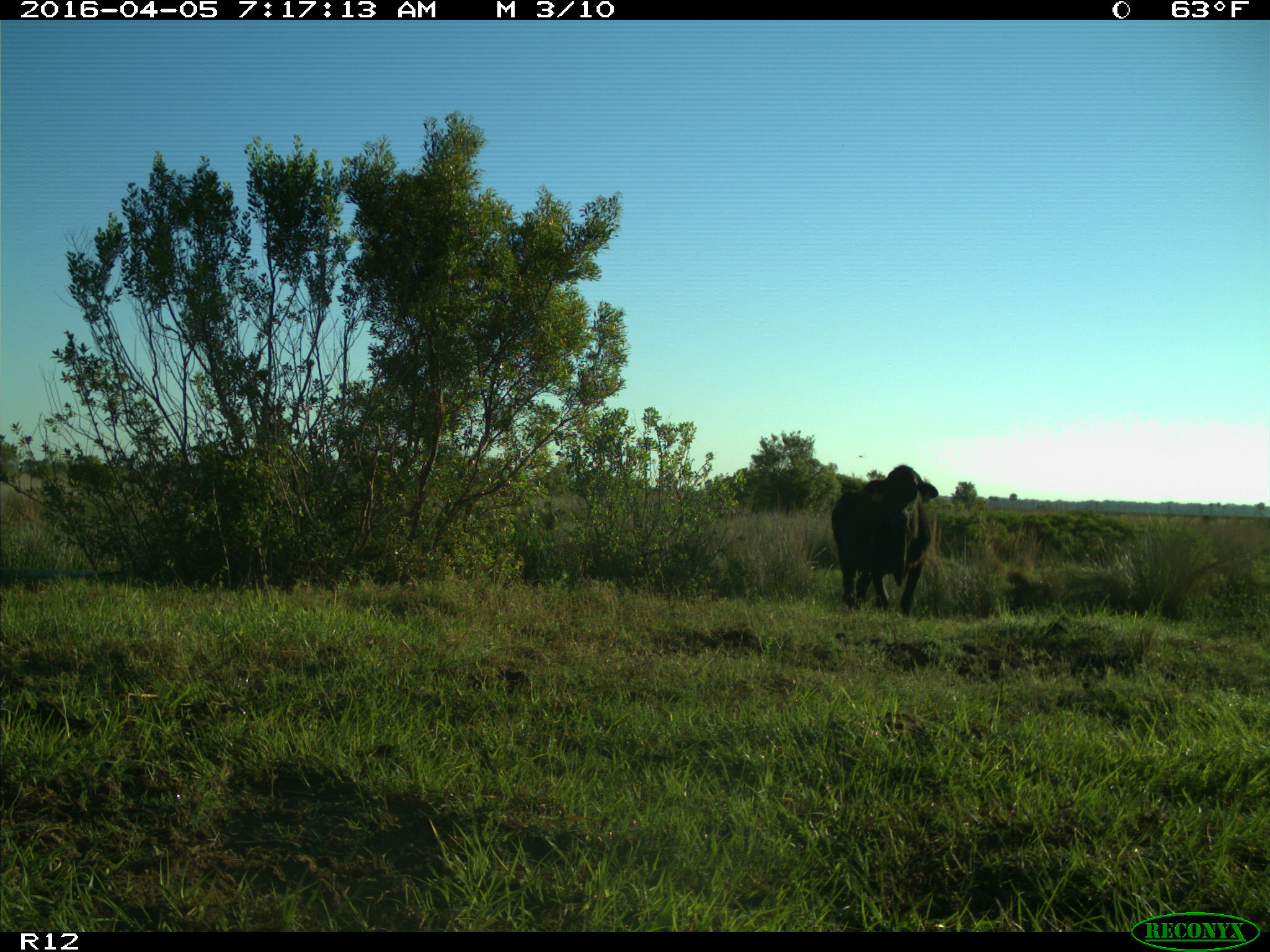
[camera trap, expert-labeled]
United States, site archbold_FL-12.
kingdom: Animalia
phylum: Chordata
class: Mammalia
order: Artiodactyla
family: Bovidae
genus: Bos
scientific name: Bos taurus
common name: domestic cow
Bos taurus (domestic cow).